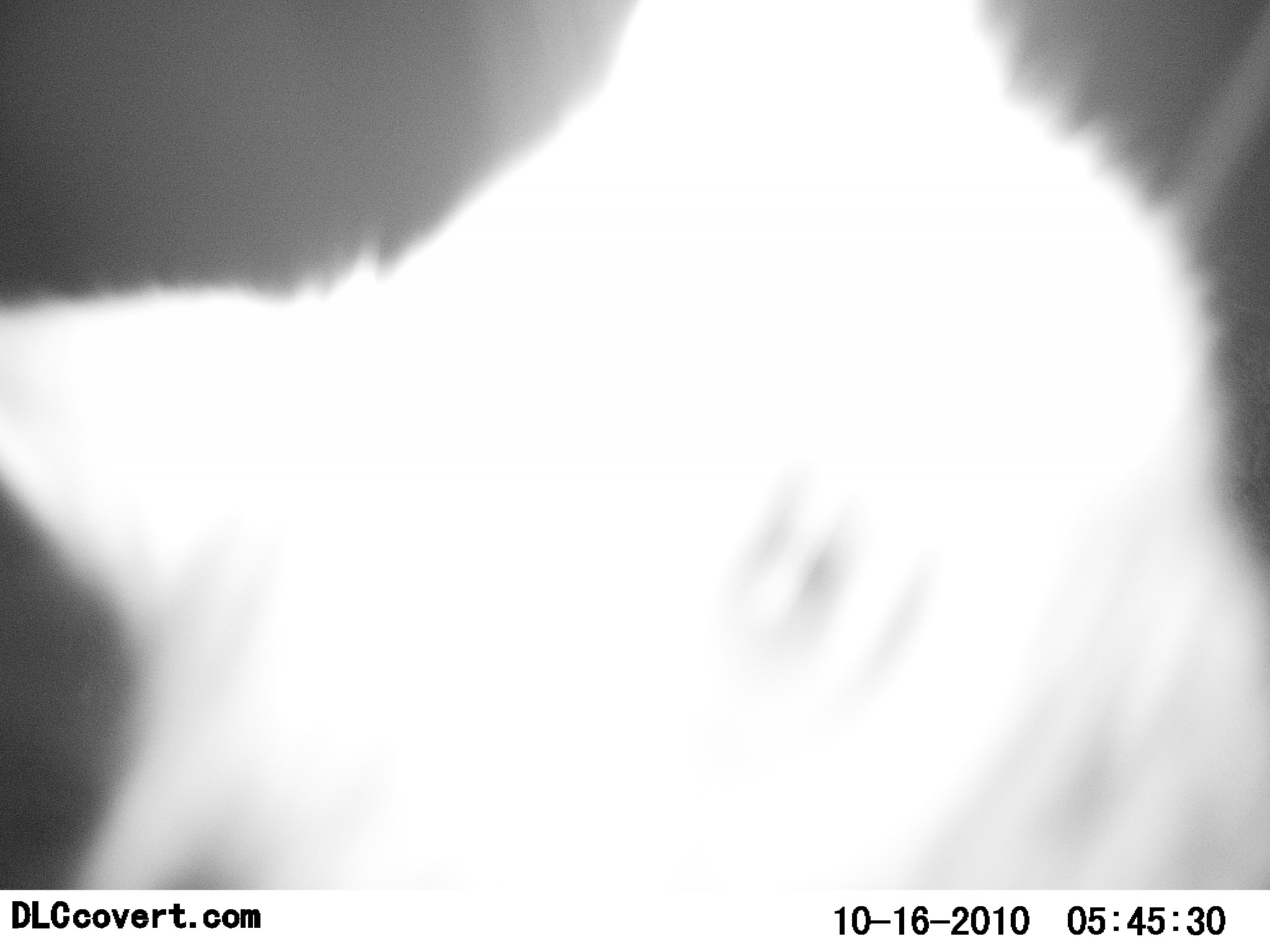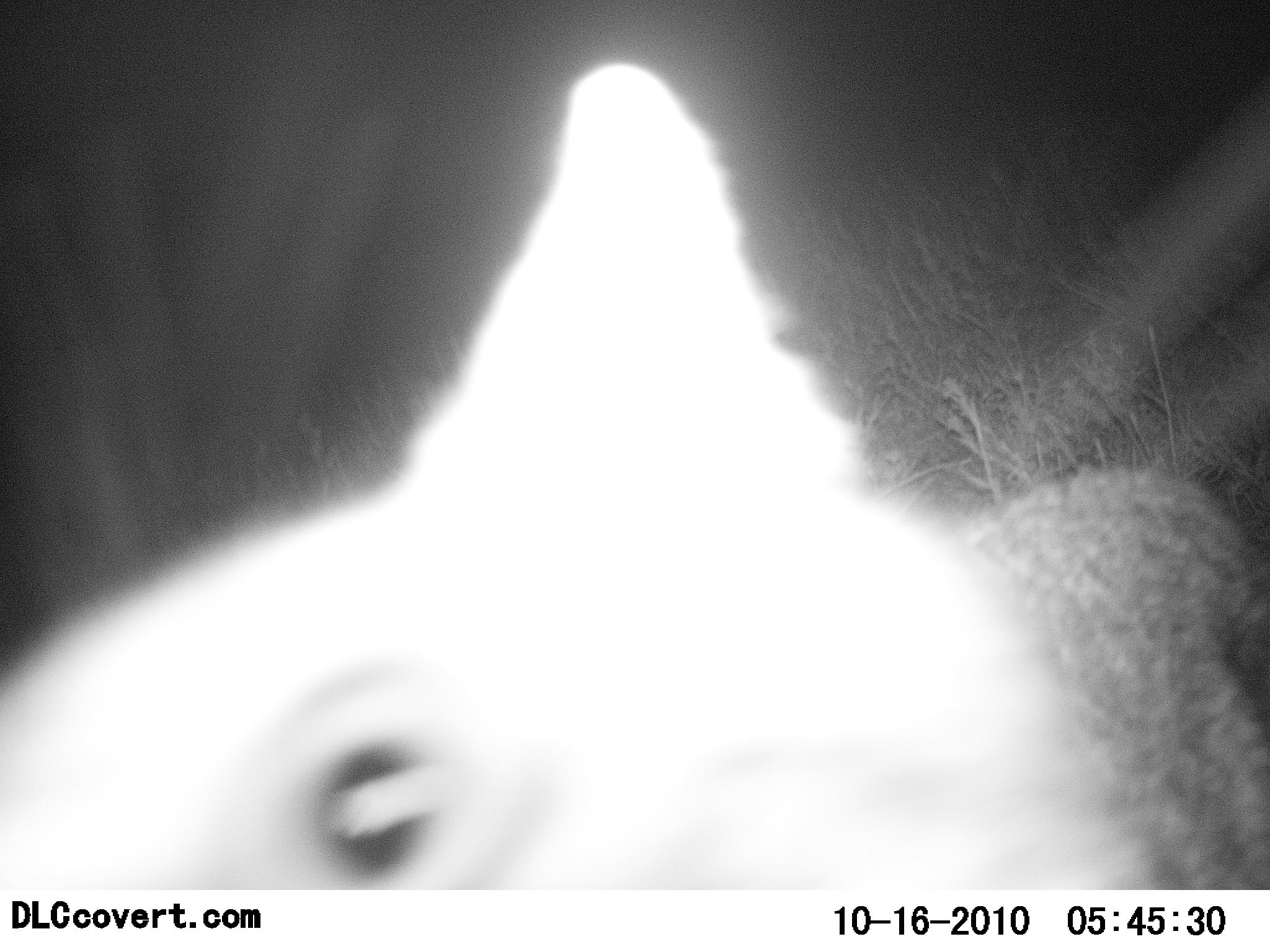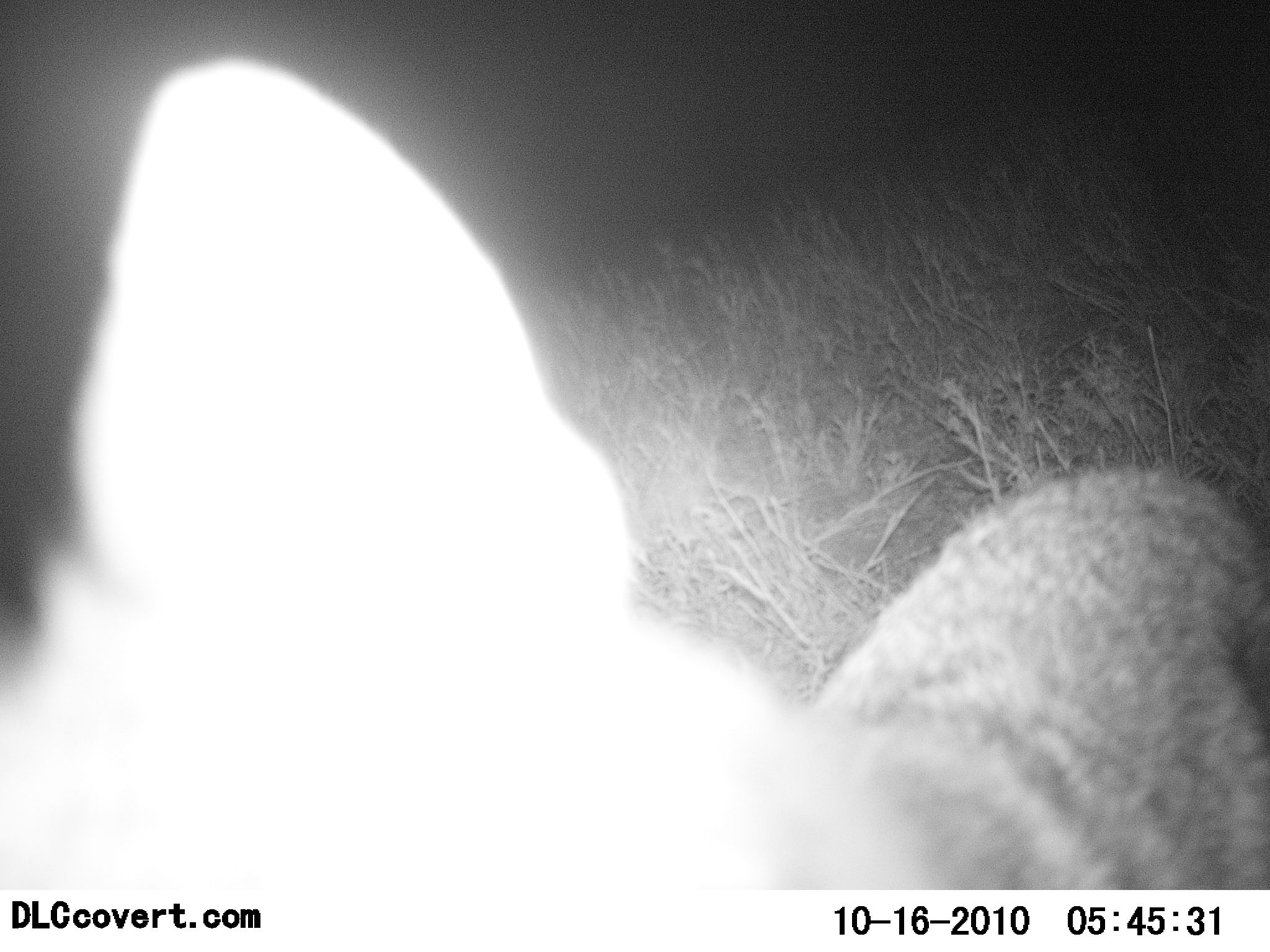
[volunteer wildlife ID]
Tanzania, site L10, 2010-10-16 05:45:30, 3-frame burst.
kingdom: Animalia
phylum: Chordata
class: Mammalia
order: Carnivora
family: Felidae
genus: Felis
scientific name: Felis lybica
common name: african wild cat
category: wildcat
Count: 1.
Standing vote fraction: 53%.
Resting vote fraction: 0%.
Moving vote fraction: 20%.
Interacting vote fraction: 40%.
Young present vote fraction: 0%.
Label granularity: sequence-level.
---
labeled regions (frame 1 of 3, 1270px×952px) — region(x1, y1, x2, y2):
animal: region(1, 2, 1270, 952)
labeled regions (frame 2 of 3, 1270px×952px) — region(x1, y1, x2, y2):
animal: region(1, 58, 1270, 891)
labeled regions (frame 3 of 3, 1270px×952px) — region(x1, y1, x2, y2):
animal: region(0, 57, 1268, 887)